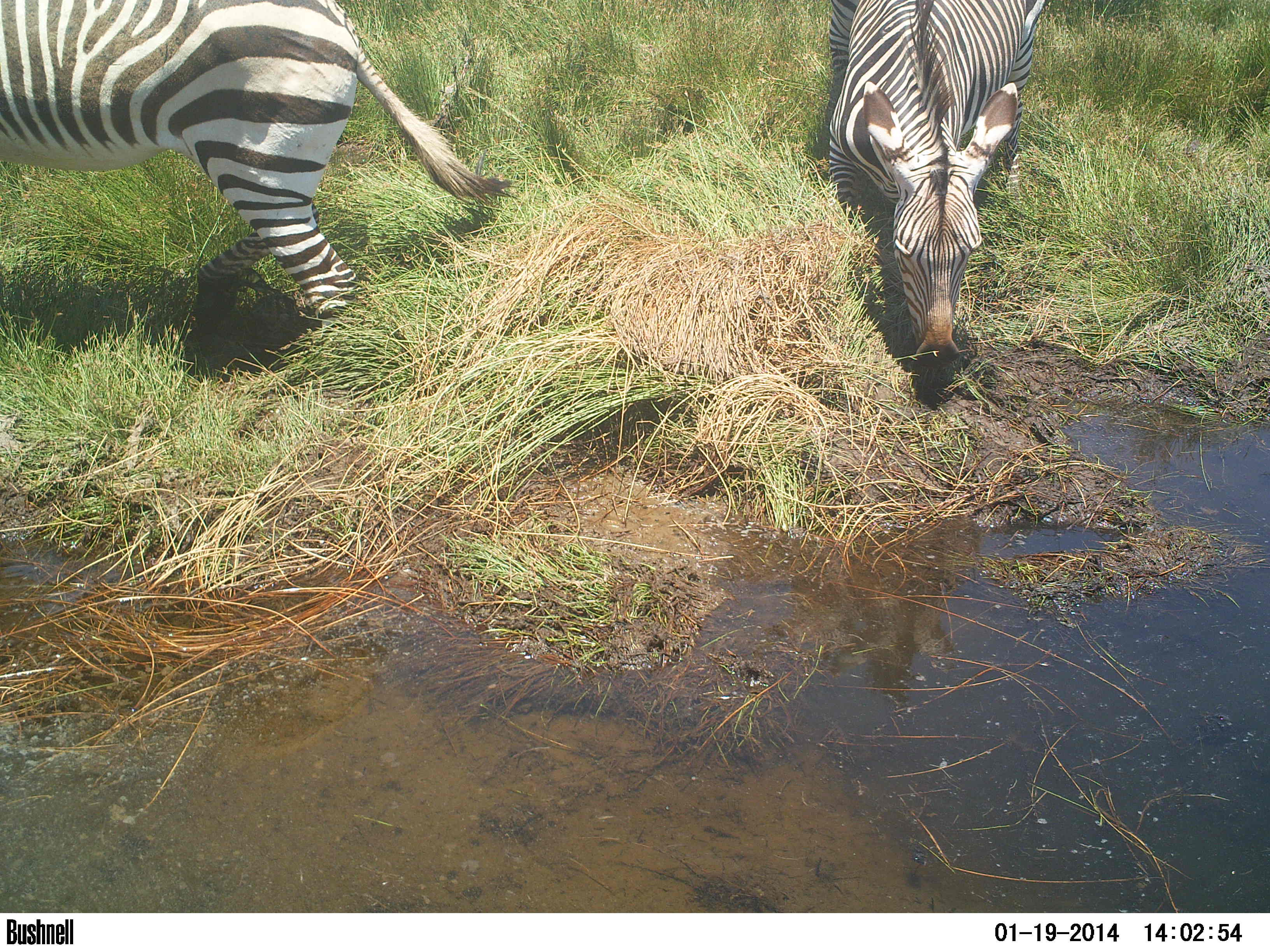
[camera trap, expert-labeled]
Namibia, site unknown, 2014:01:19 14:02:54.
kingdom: Animalia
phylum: Chordata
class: Mammalia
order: Perissodactyla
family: Equidae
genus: Equus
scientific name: Equus zebra hartmannae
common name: hartmann's mountain zebra